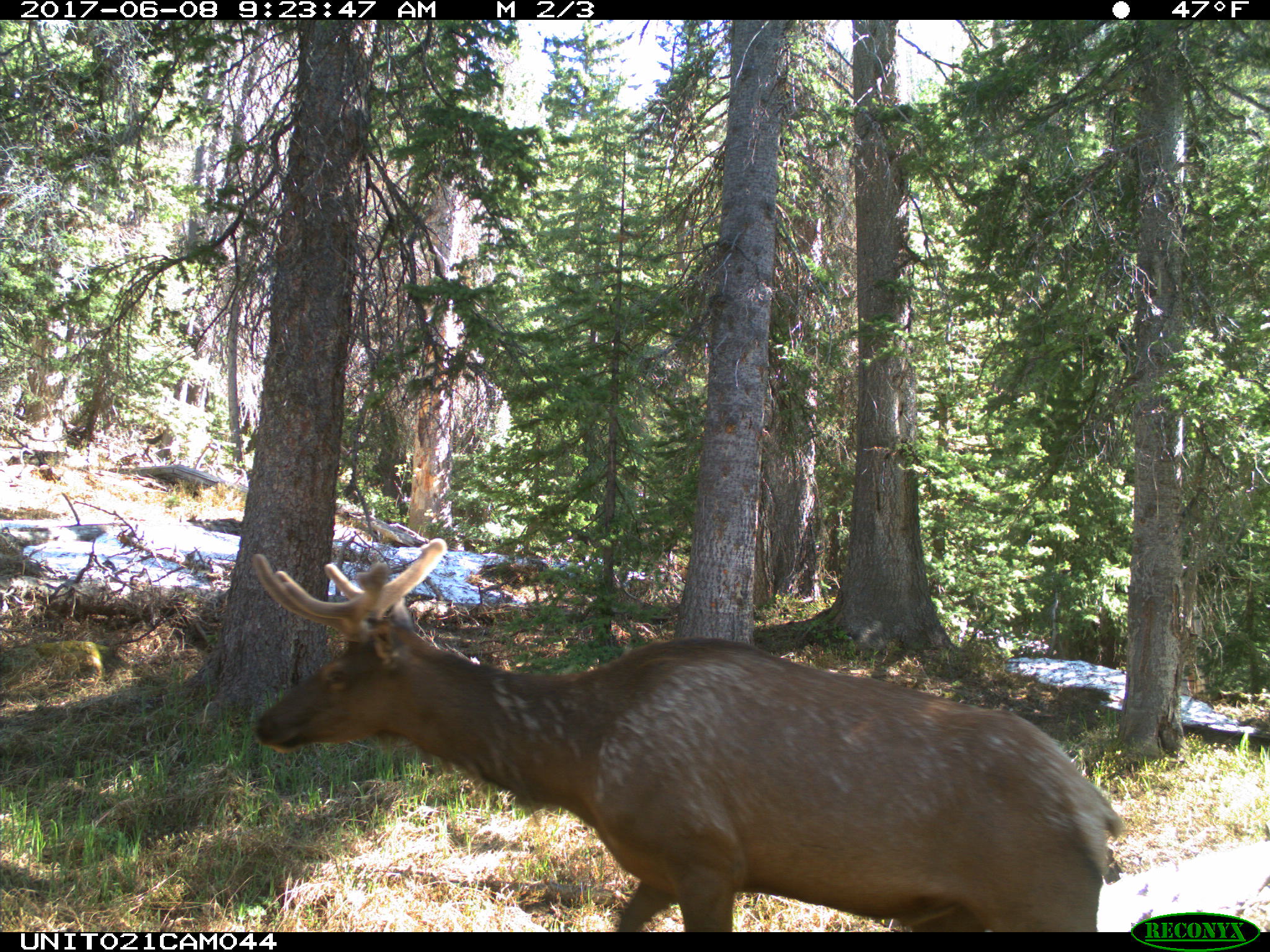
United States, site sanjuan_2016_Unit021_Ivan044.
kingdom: Animalia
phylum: Chordata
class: Mammalia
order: Artiodactyla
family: Cervidae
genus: Cervus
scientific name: Cervus elaphus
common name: red deer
Cervus elaphus (red deer).